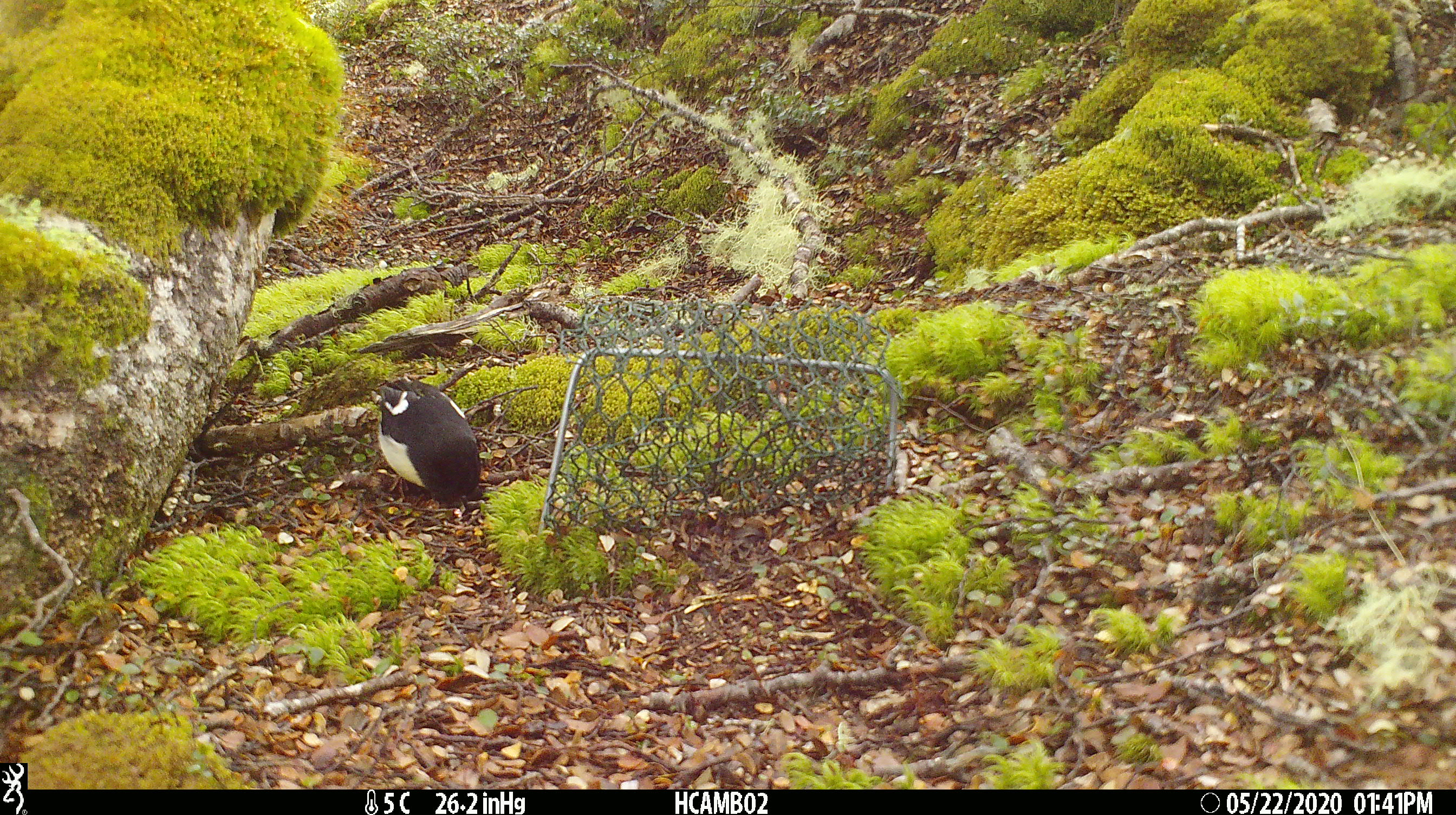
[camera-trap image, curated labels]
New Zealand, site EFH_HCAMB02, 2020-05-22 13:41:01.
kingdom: Animalia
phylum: Chordata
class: Aves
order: Passeriformes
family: Petroicidae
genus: Petroica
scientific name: Petroica macrocephala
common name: tomtit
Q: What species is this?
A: Tomtit (Petroica macrocephala).